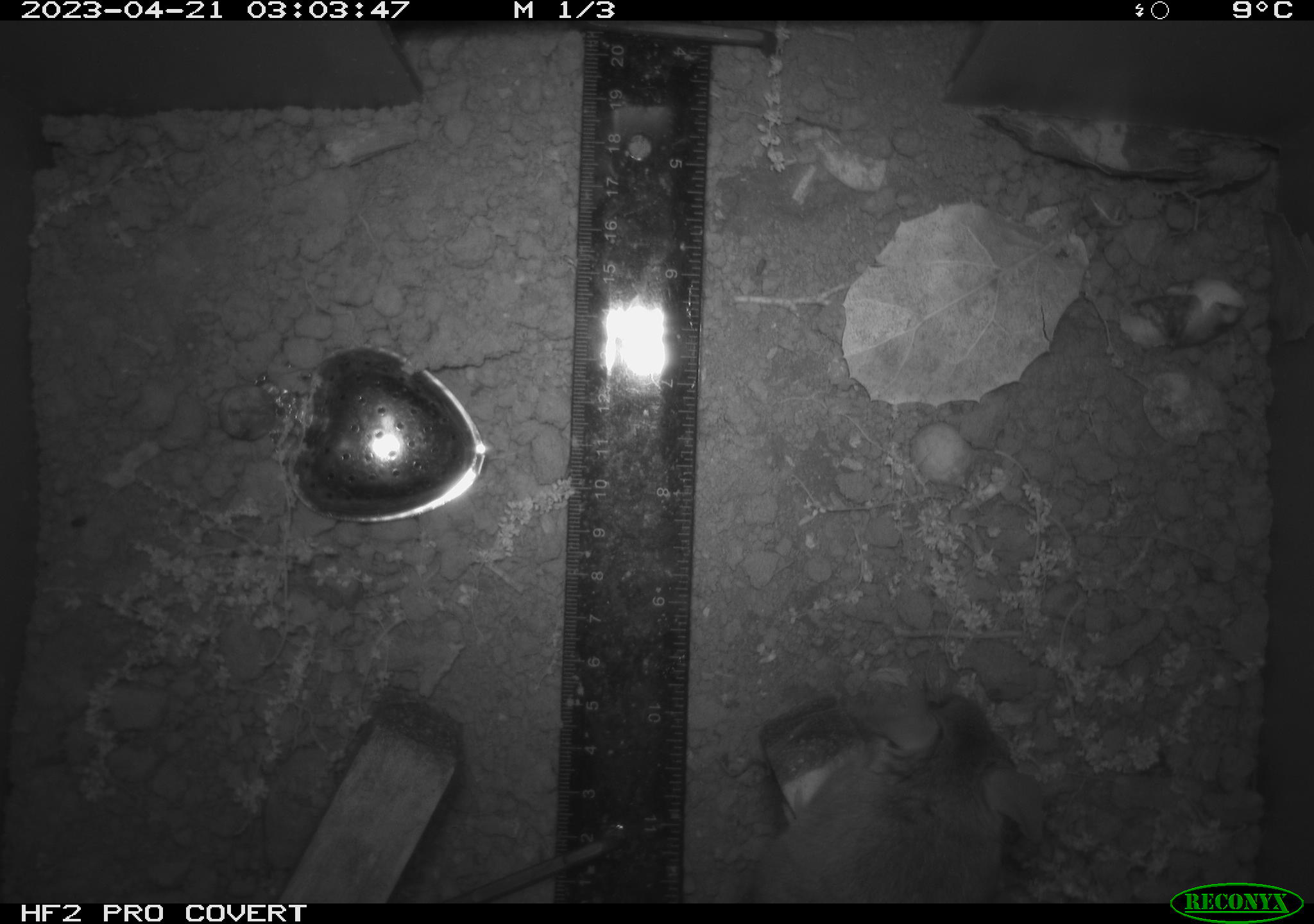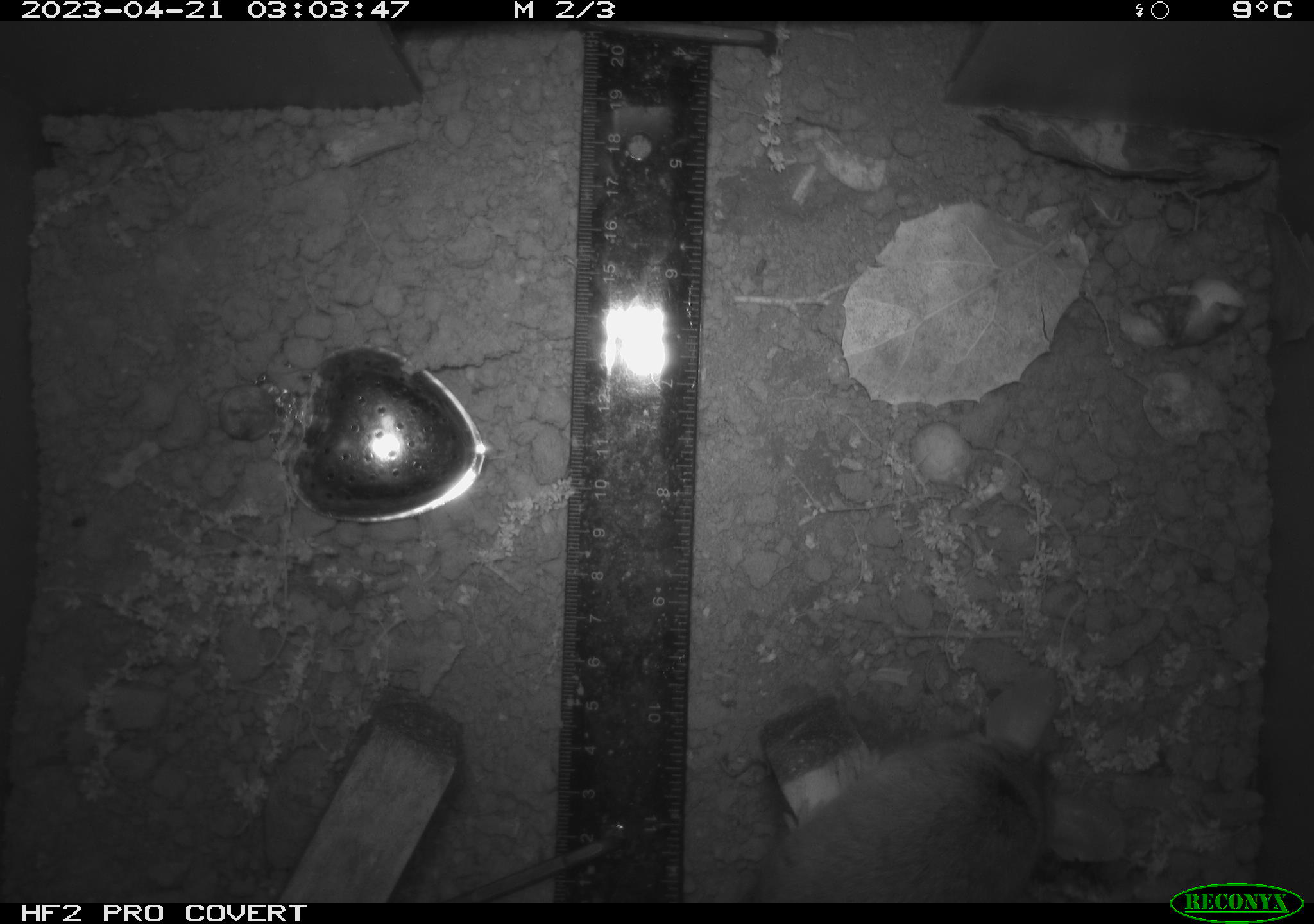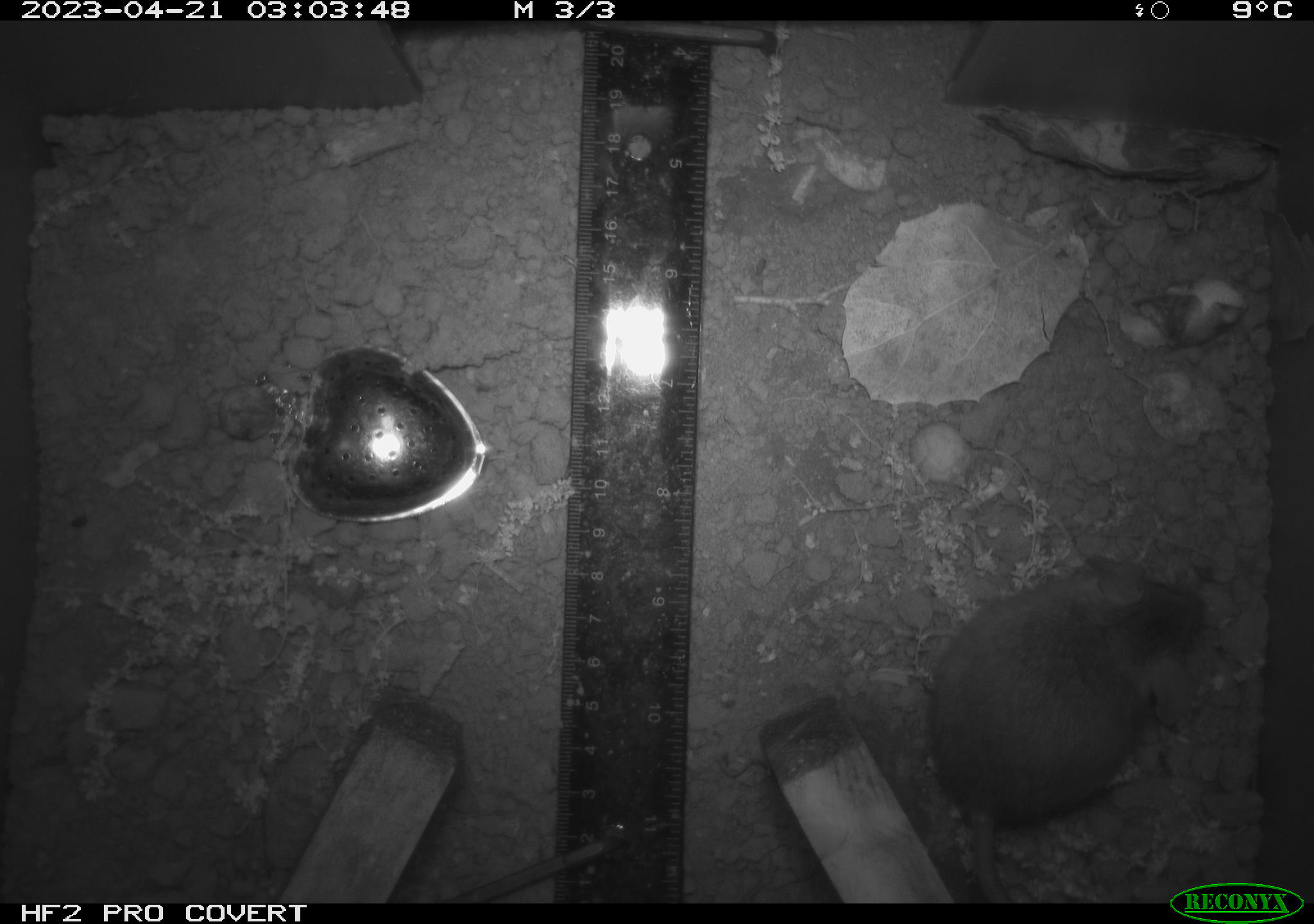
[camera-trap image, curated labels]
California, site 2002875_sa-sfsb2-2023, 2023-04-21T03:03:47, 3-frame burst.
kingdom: Animalia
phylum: Chordata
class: Mammalia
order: Rodentia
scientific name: Rodentia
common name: mouse species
Mouse species (Rodentia).